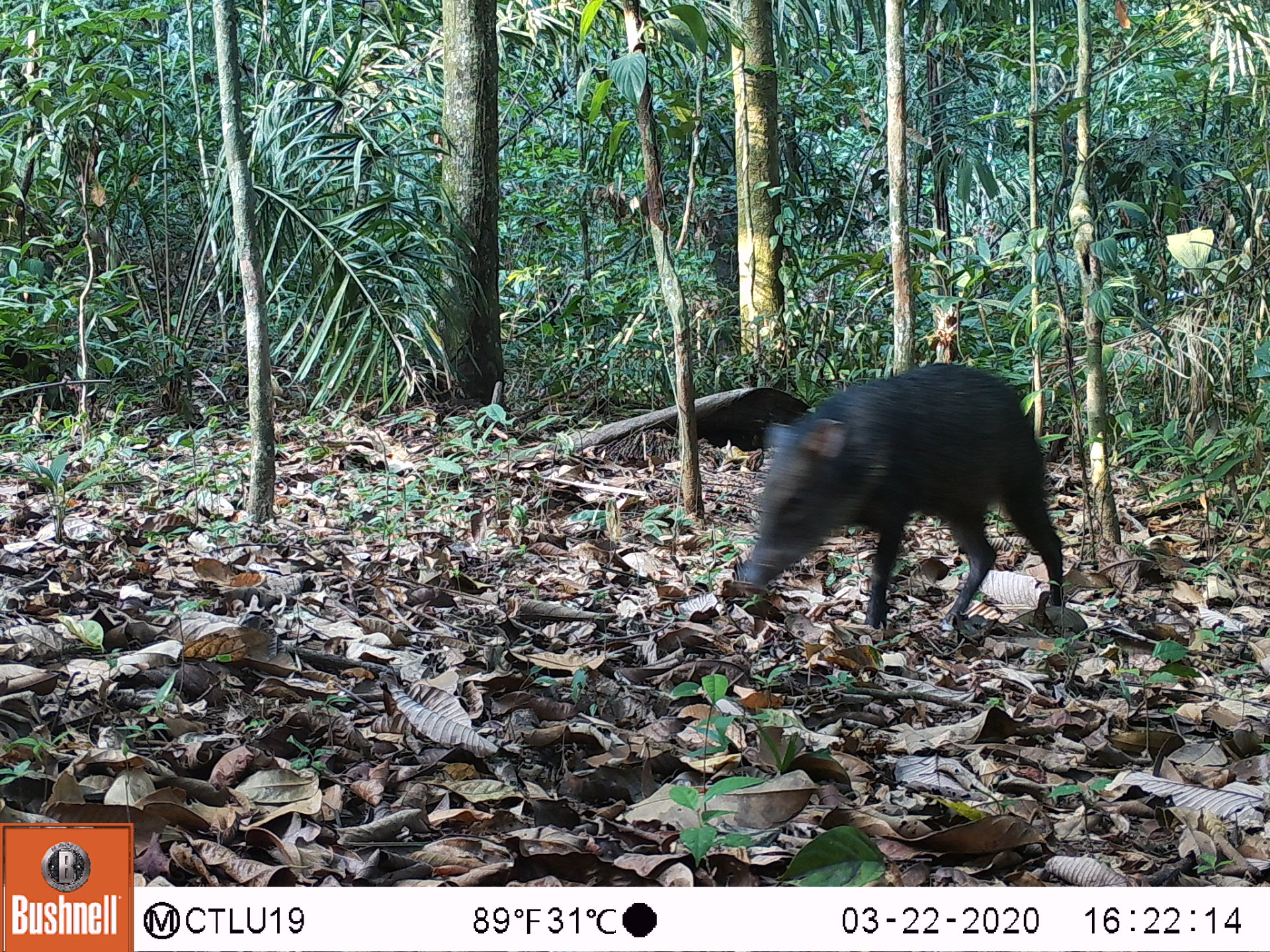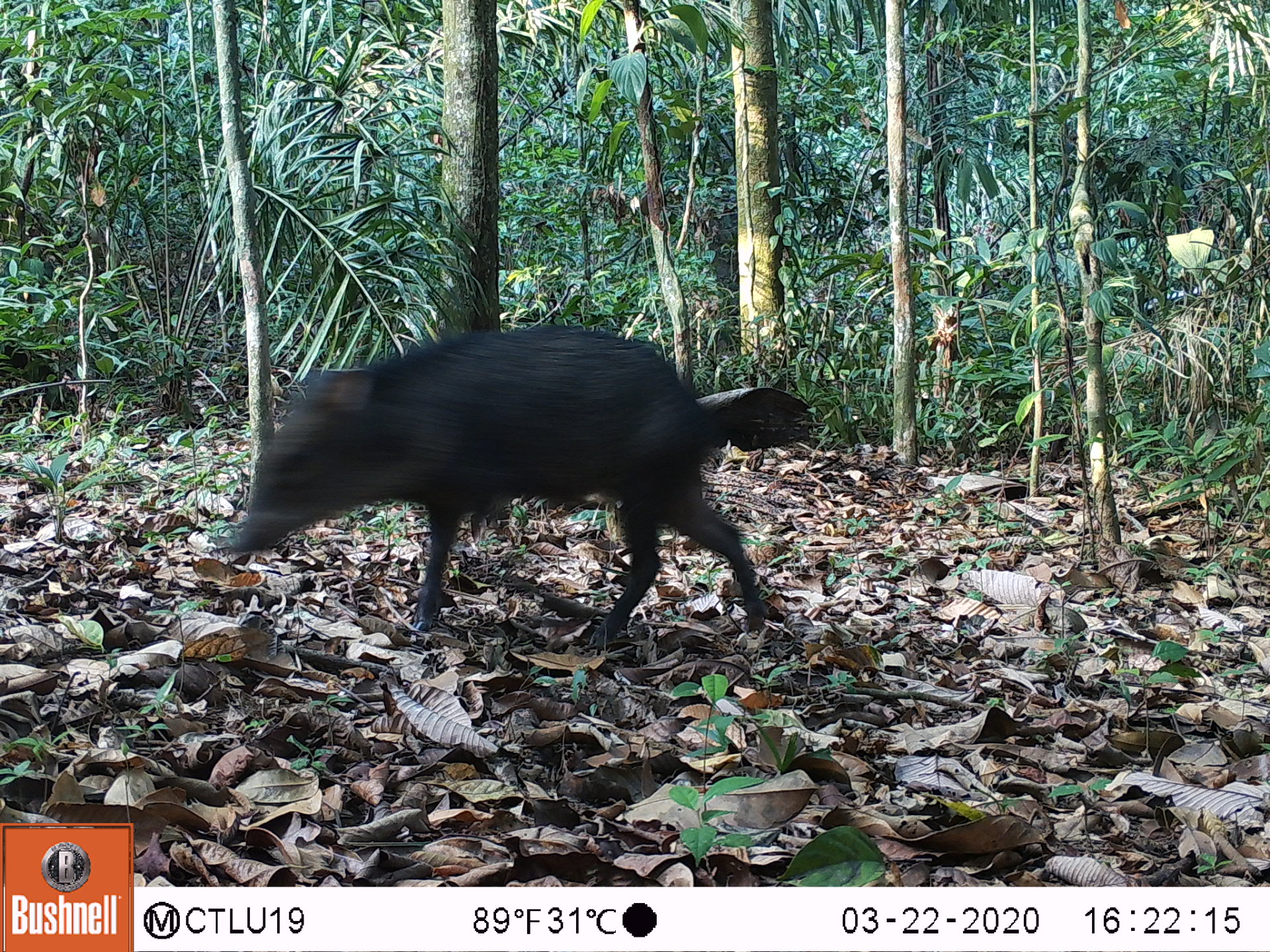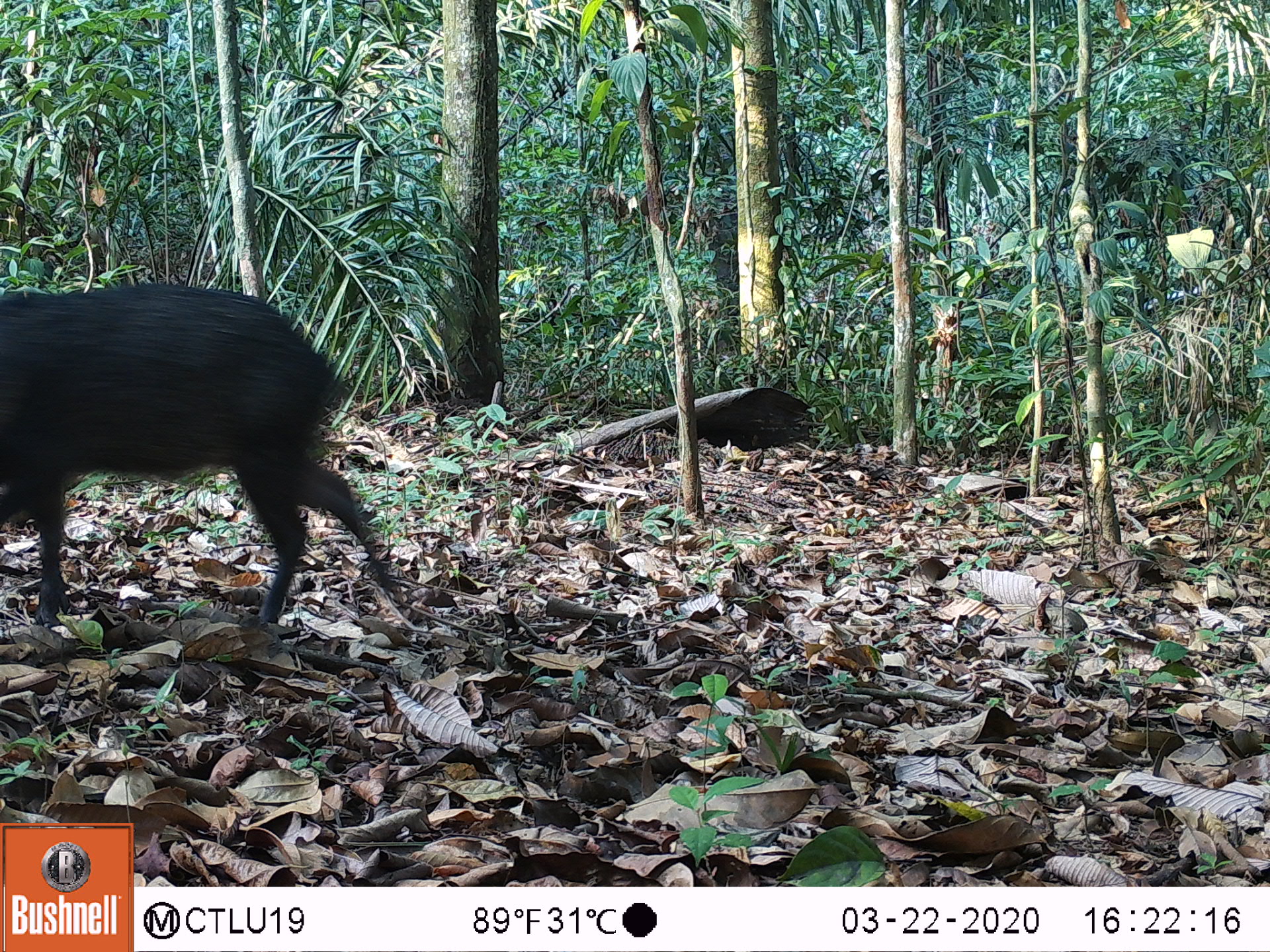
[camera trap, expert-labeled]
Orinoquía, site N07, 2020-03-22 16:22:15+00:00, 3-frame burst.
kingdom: Animalia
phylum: Chordata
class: Mammalia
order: Artiodactyla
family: Tayassuidae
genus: Pecari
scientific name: Pecari tajacu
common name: collared peccary